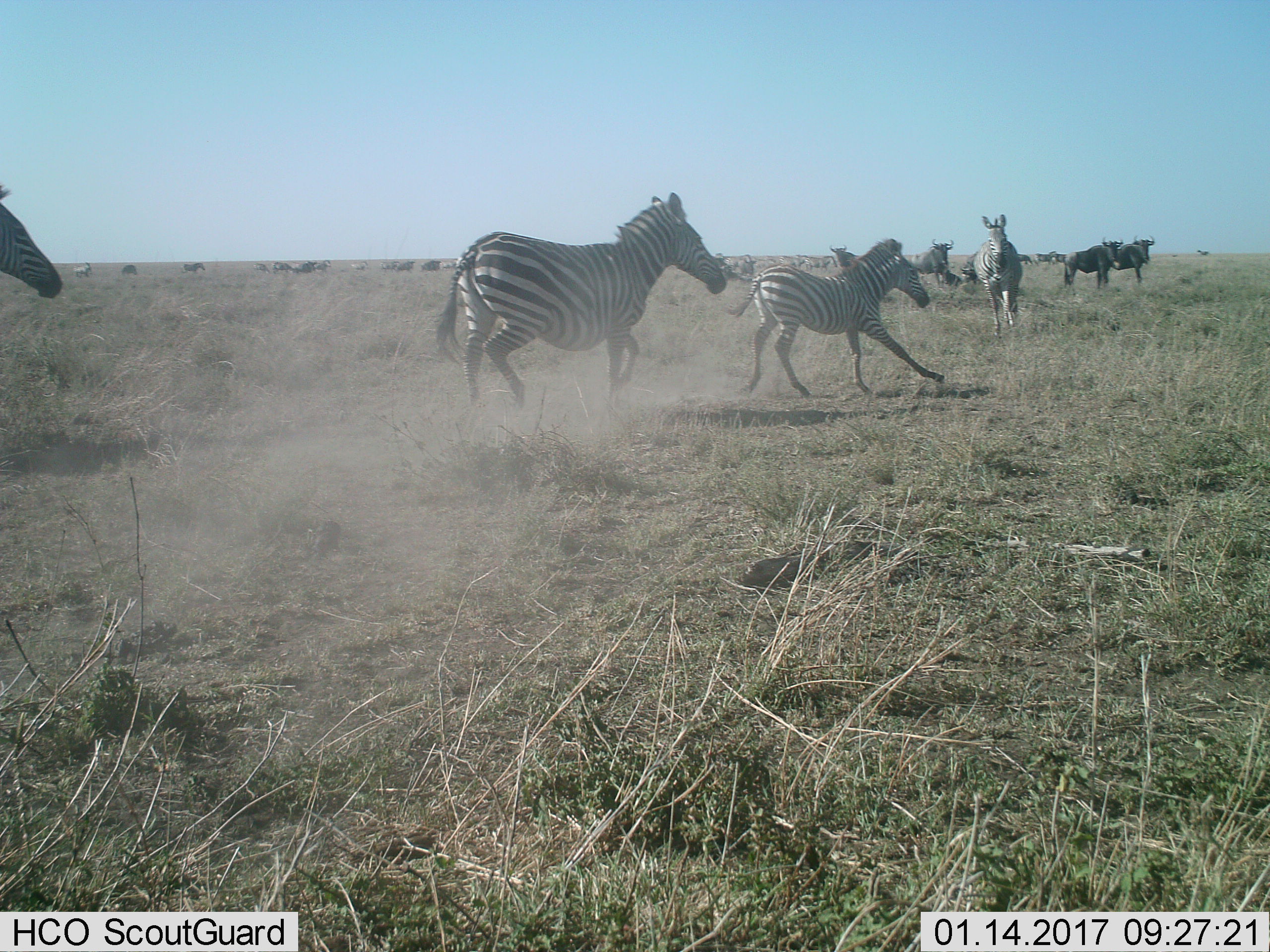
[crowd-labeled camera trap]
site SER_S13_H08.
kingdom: Animalia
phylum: Chordata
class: Mammalia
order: Artiodactyla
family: Bovidae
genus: Connochaetes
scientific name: Connochaetes taurinus taurinus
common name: blue wildebeest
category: wildebeestblue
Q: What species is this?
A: Wildebeestblue (blue wildebeest) (Connochaetes taurinus taurinus).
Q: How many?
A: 11-50.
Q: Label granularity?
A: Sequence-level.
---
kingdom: Animalia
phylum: Chordata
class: Mammalia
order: Perissodactyla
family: Equidae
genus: Equus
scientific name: Equus quagga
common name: plains zebra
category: zebraplains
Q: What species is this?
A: Zebraplains (plains zebra) (Equus quagga).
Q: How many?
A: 4.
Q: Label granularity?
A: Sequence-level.